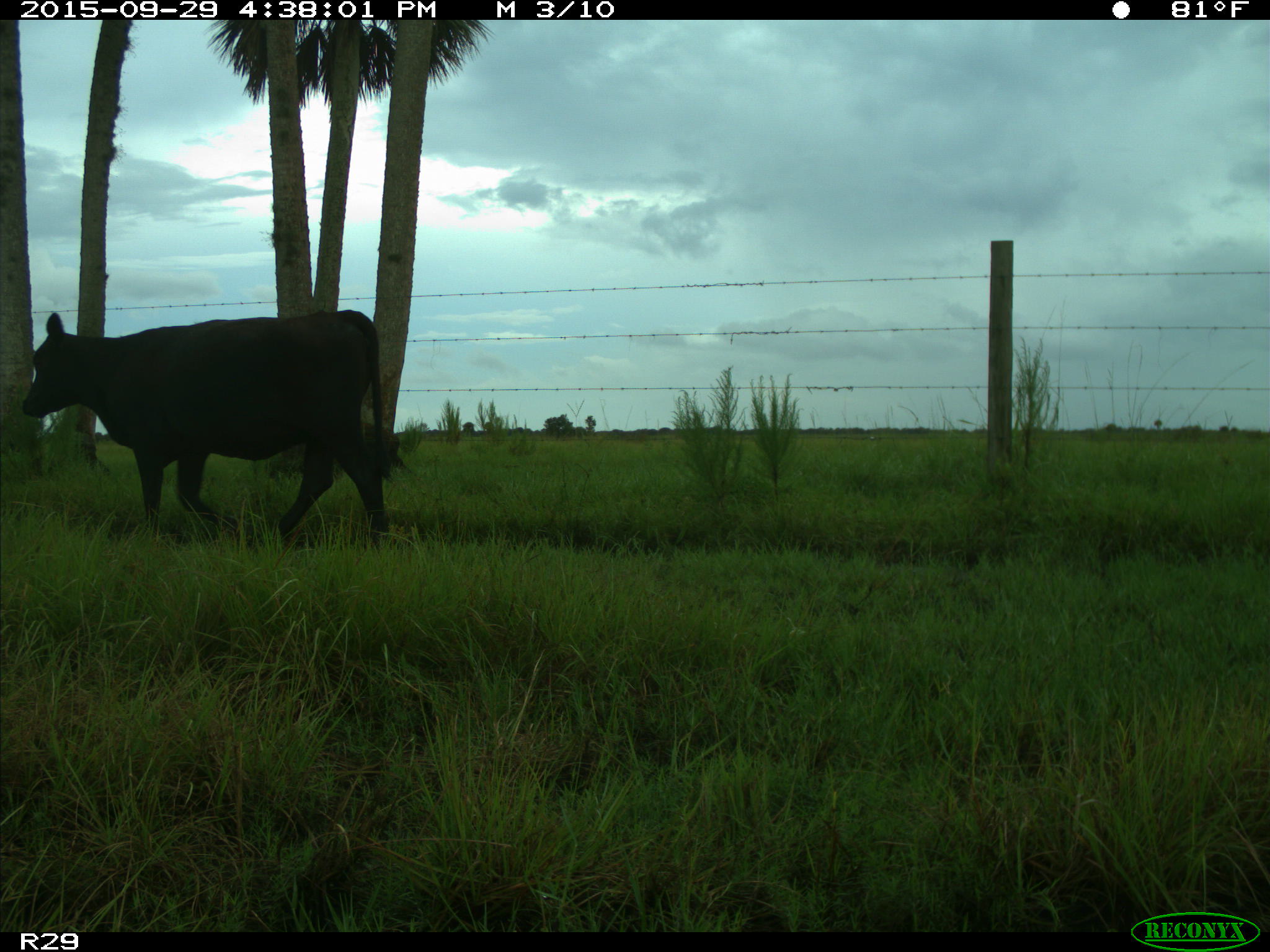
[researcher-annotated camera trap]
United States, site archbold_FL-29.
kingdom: Animalia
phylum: Chordata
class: Mammalia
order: Artiodactyla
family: Bovidae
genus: Bos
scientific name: Bos taurus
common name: domestic cow